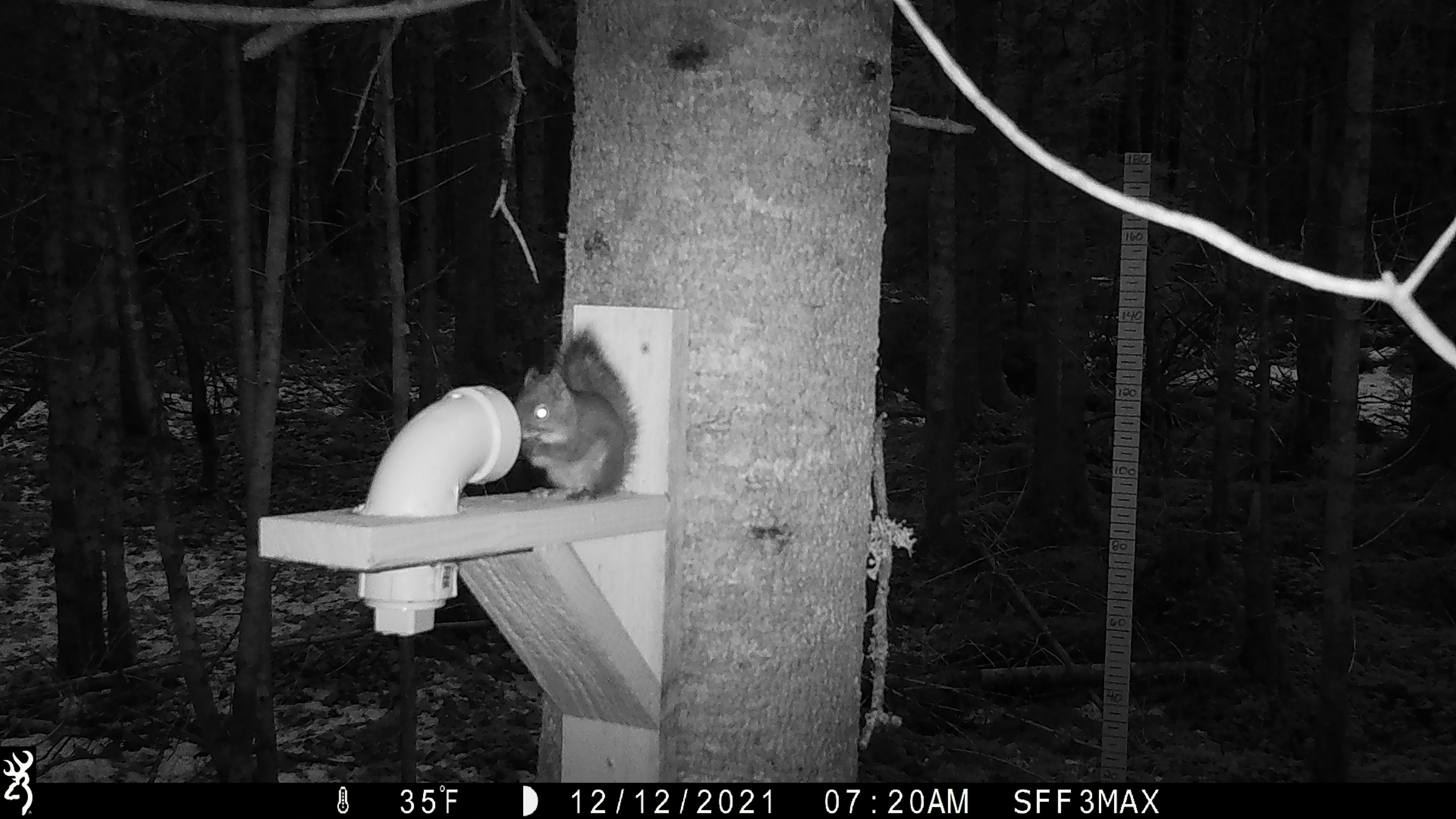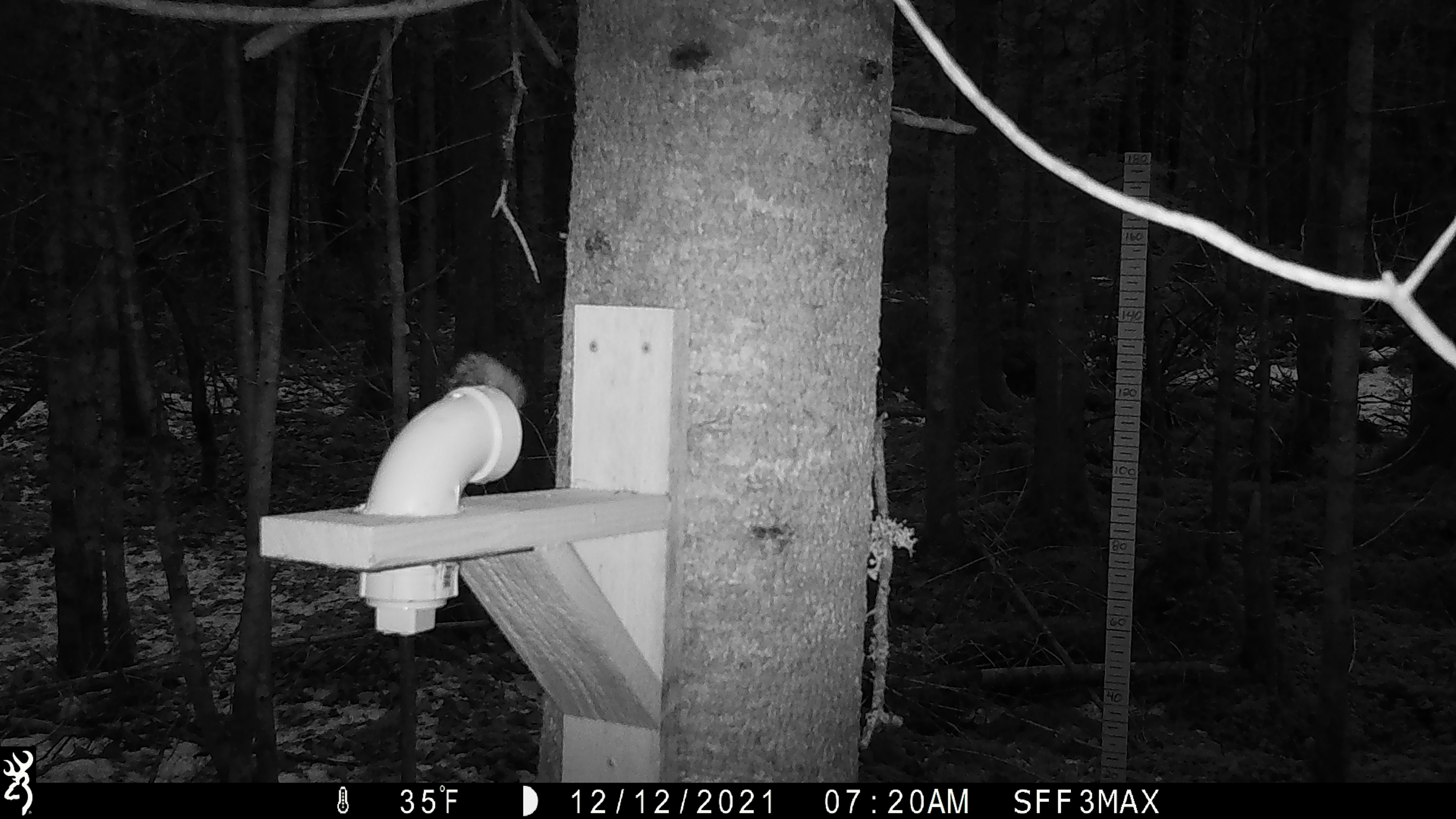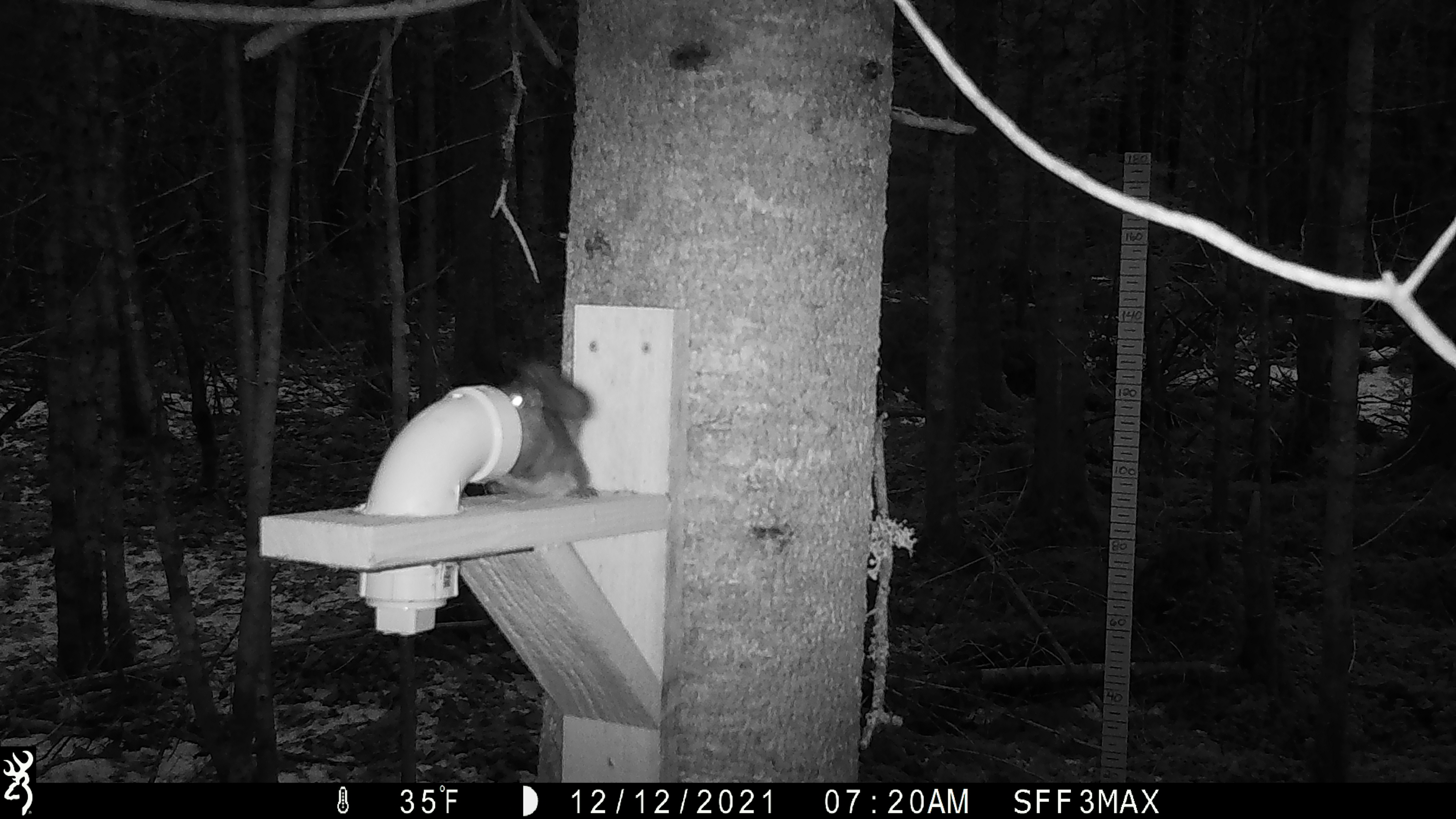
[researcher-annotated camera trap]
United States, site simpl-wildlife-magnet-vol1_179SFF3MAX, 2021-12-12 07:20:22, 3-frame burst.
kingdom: Animalia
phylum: Chordata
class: Mammalia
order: Rodentia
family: Sciuridae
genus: Tamiasciurus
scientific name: Tamiasciurus hudsonicus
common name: red squirrel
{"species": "red squirrel (Tamiasciurus hudsonicus)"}